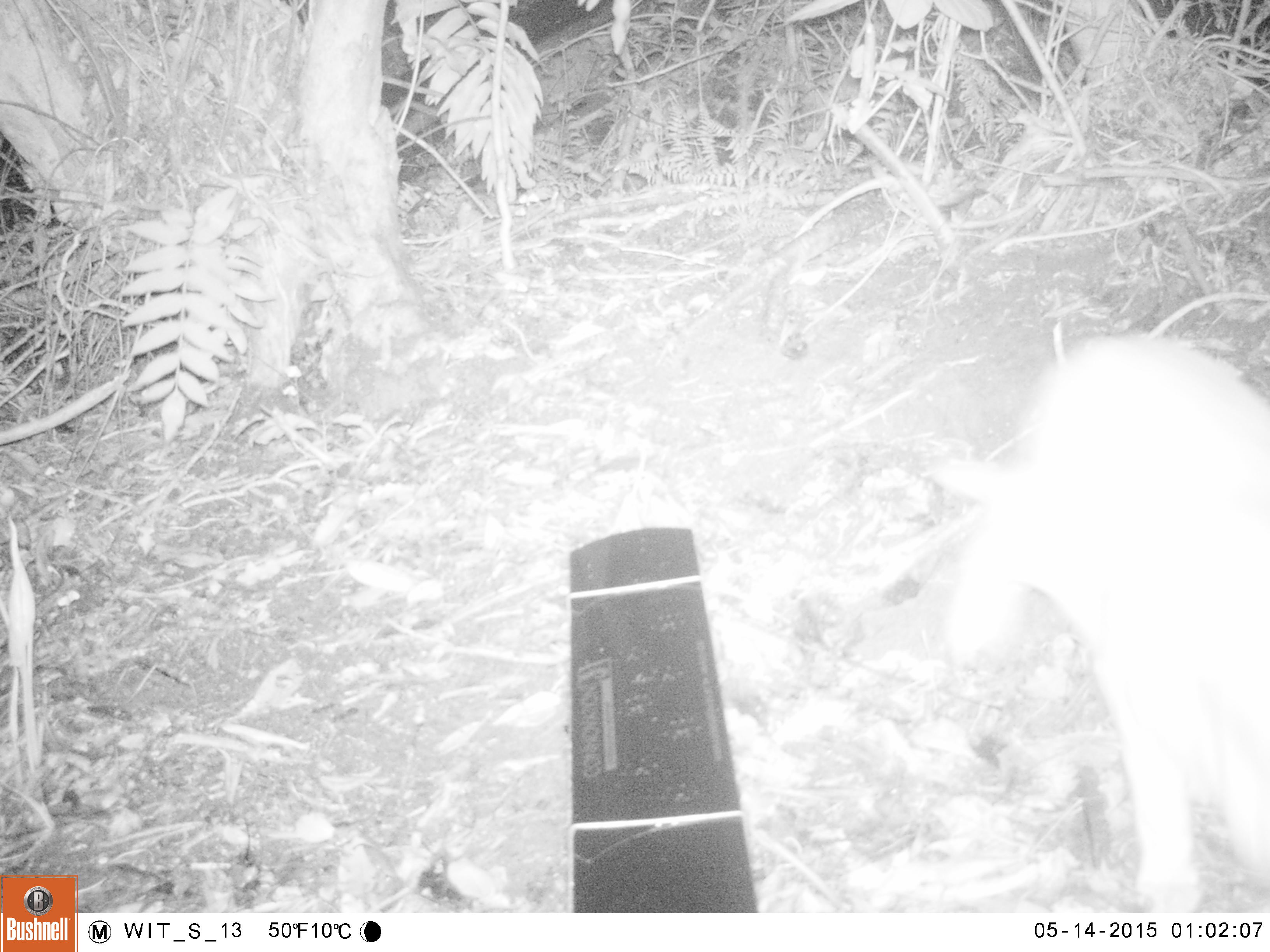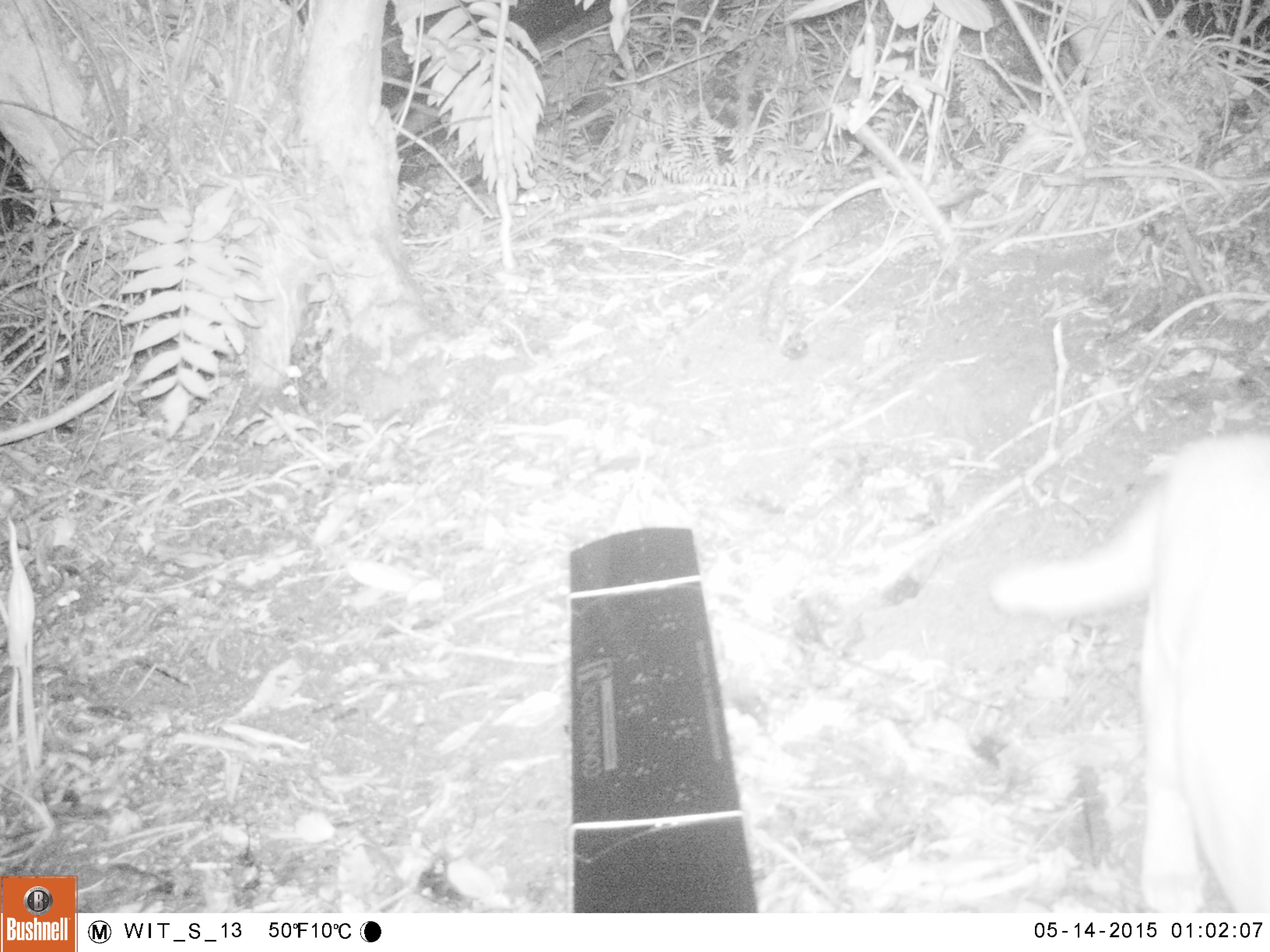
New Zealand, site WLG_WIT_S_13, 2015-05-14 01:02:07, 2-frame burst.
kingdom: Animalia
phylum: Chordata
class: Mammalia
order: Carnivora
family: Felidae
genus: Felis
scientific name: Felis catus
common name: domestic cat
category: cat